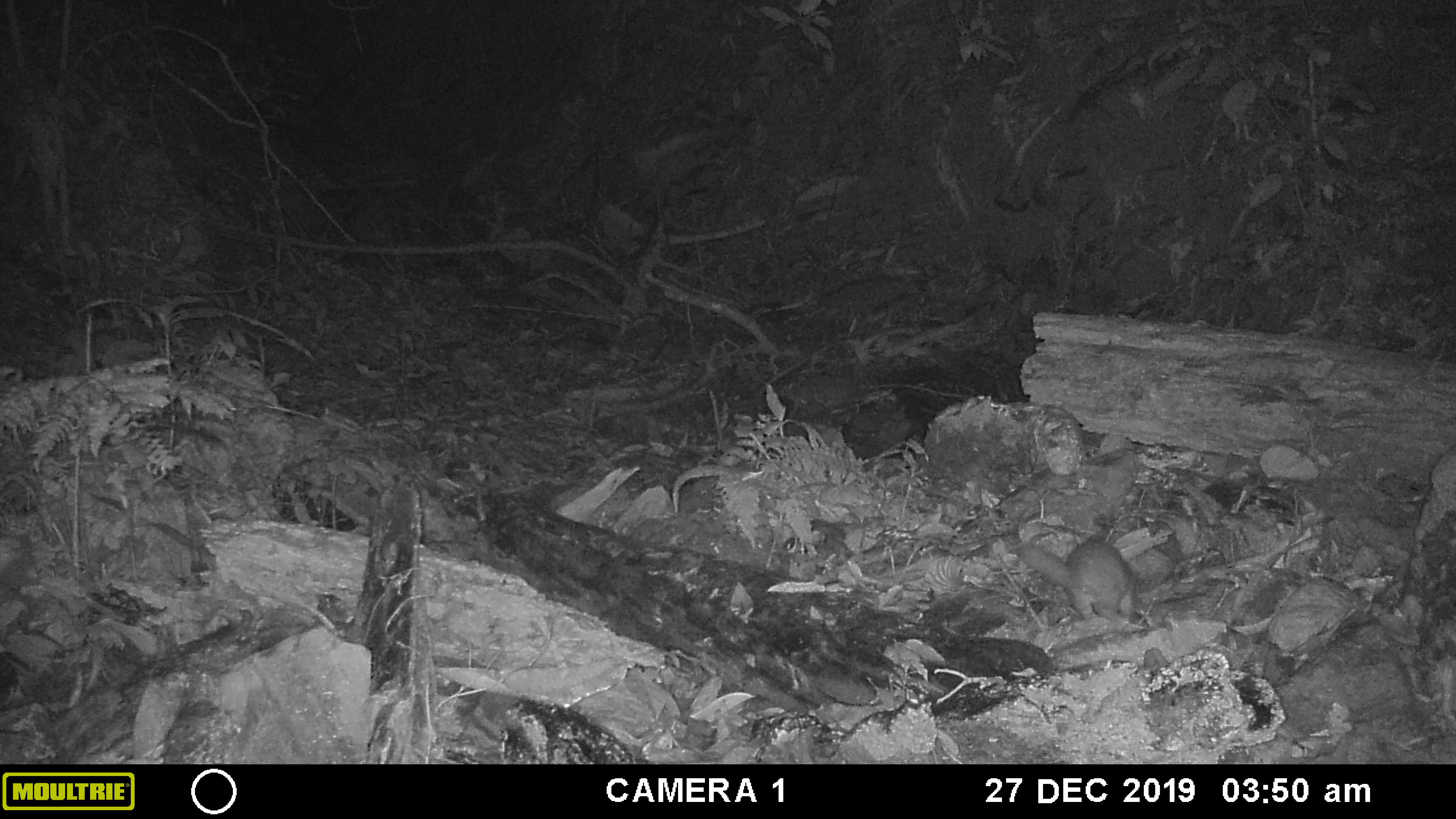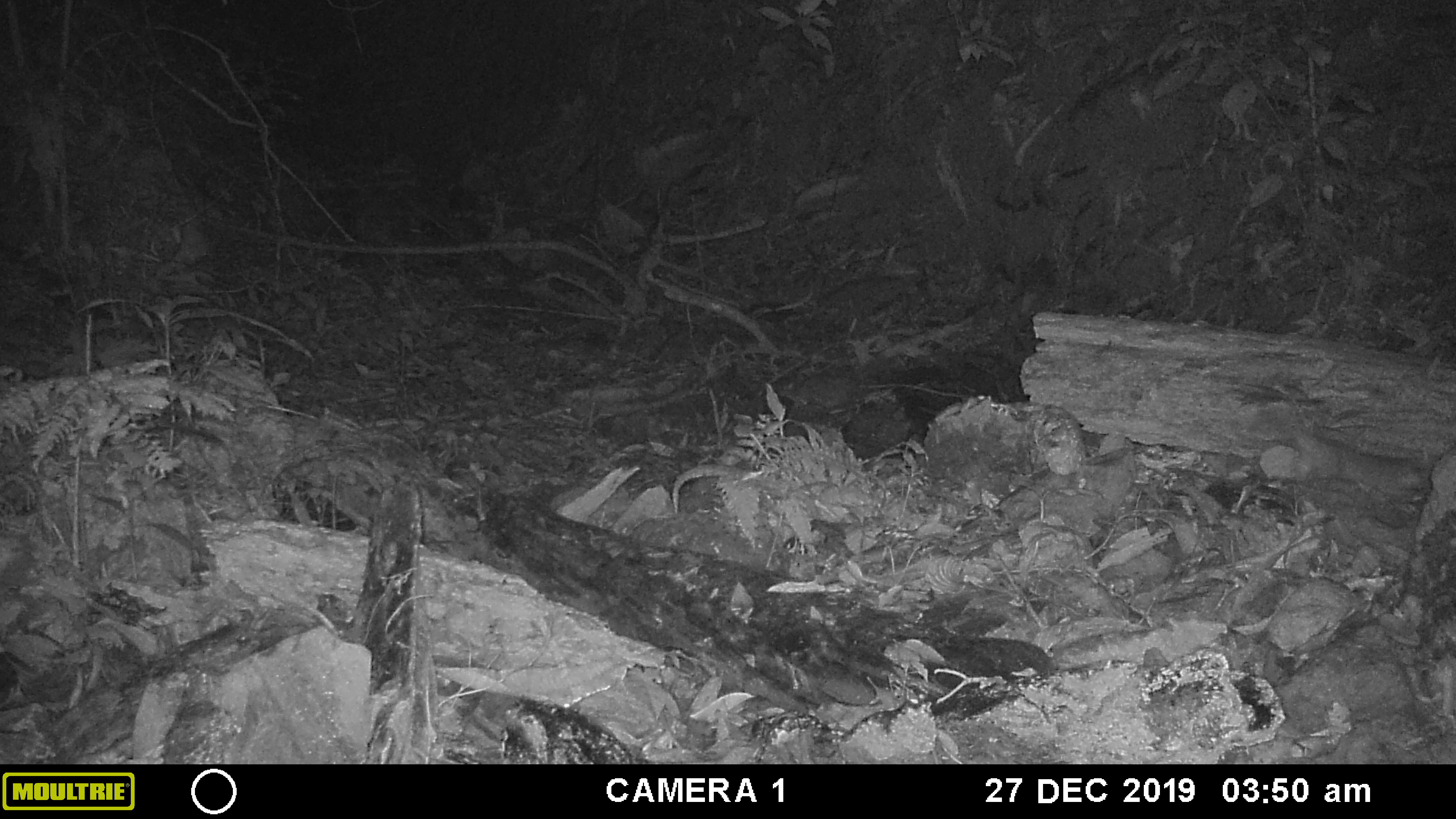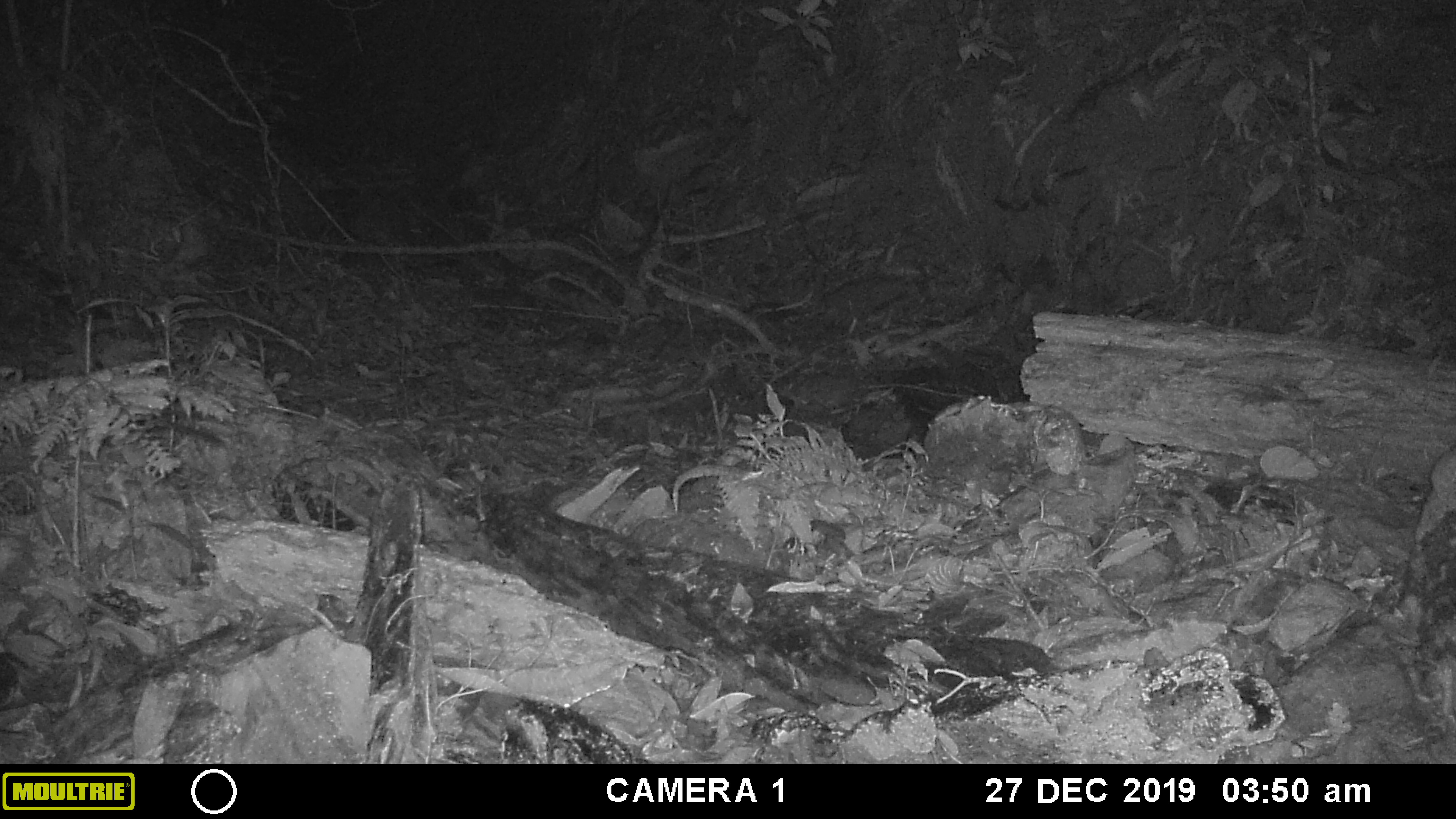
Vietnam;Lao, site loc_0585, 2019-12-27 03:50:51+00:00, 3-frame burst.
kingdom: Animalia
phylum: Chordata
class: Mammalia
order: Carnivora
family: Mustelidae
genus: Melogale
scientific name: Melogale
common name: ferret badger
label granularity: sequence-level